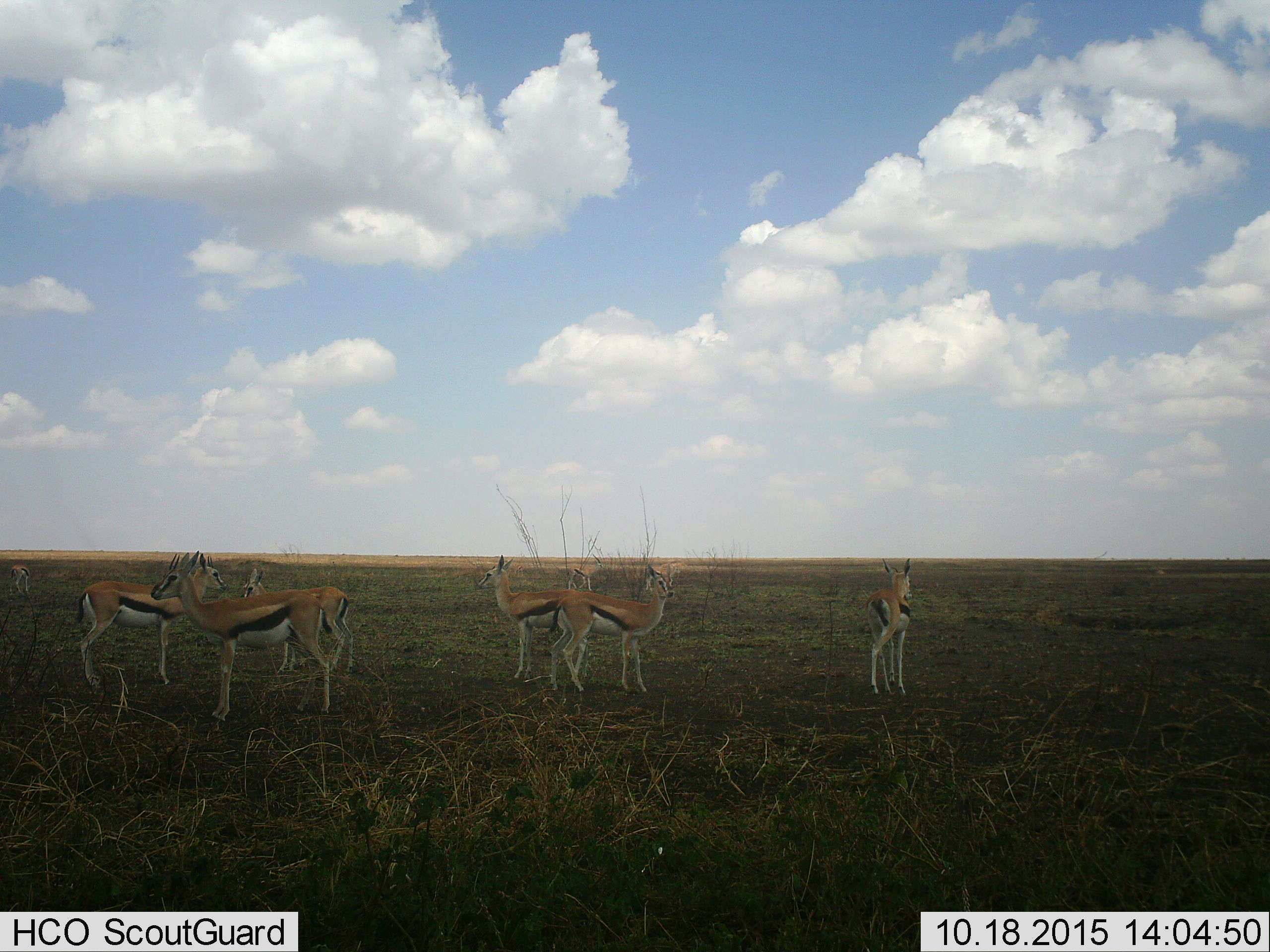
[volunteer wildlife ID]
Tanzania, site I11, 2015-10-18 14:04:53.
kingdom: Animalia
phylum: Chordata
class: Mammalia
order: Artiodactyla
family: Bovidae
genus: Eudorcas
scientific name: Eudorcas thomsonii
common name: thomson's gazelle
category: gazellethomsons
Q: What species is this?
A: Gazellethomsons (thomson's gazelle) (Eudorcas thomsonii).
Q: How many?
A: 8.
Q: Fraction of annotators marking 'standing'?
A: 100%.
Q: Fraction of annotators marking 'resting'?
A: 0%.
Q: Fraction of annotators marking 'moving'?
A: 10%.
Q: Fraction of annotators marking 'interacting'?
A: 10%.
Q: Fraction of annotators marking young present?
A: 20%.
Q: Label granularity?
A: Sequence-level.